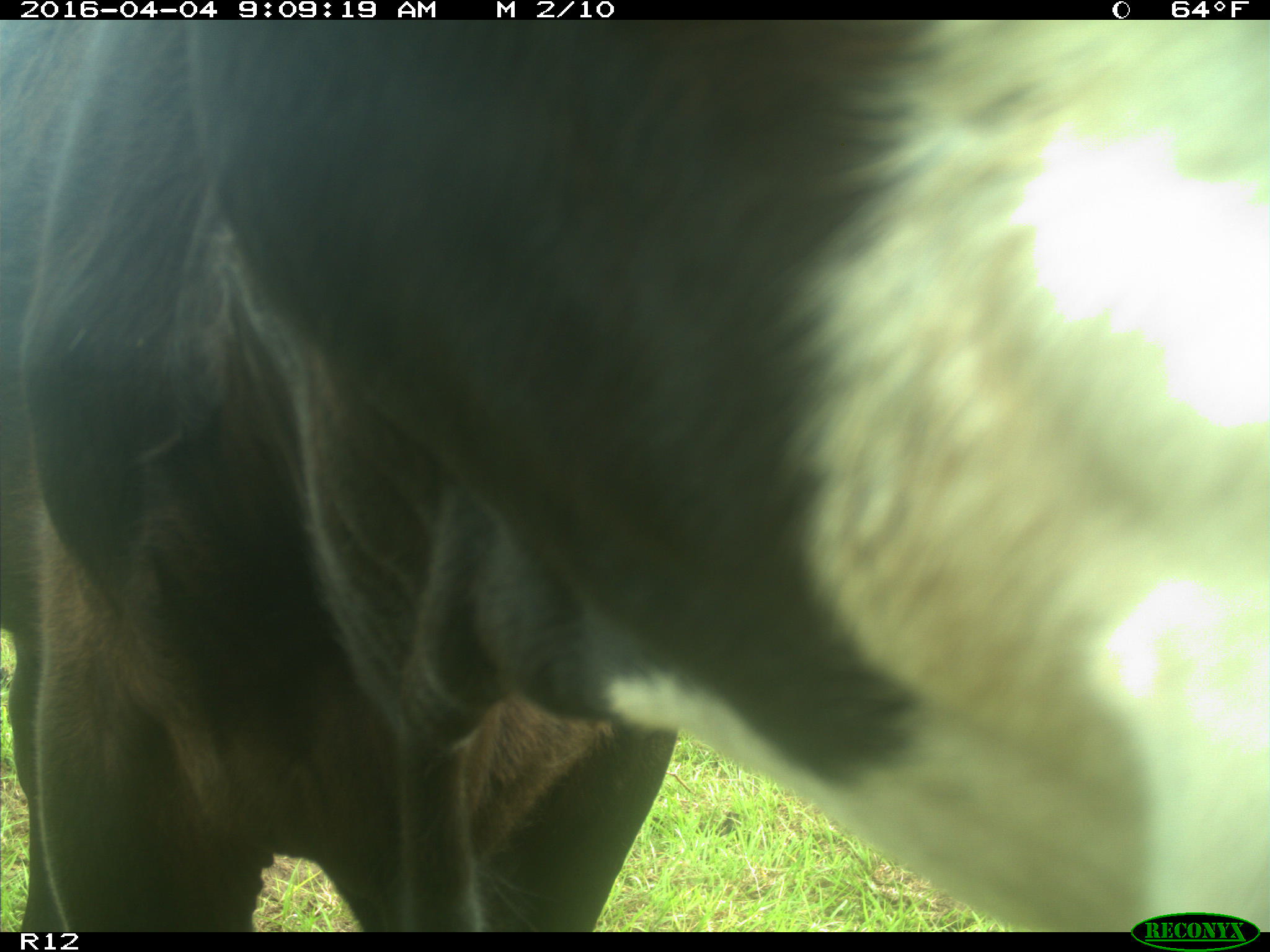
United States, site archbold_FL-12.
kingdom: Animalia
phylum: Chordata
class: Mammalia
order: Artiodactyla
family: Bovidae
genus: Bos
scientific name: Bos taurus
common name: domestic cow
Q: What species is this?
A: Bos taurus (domestic cow).